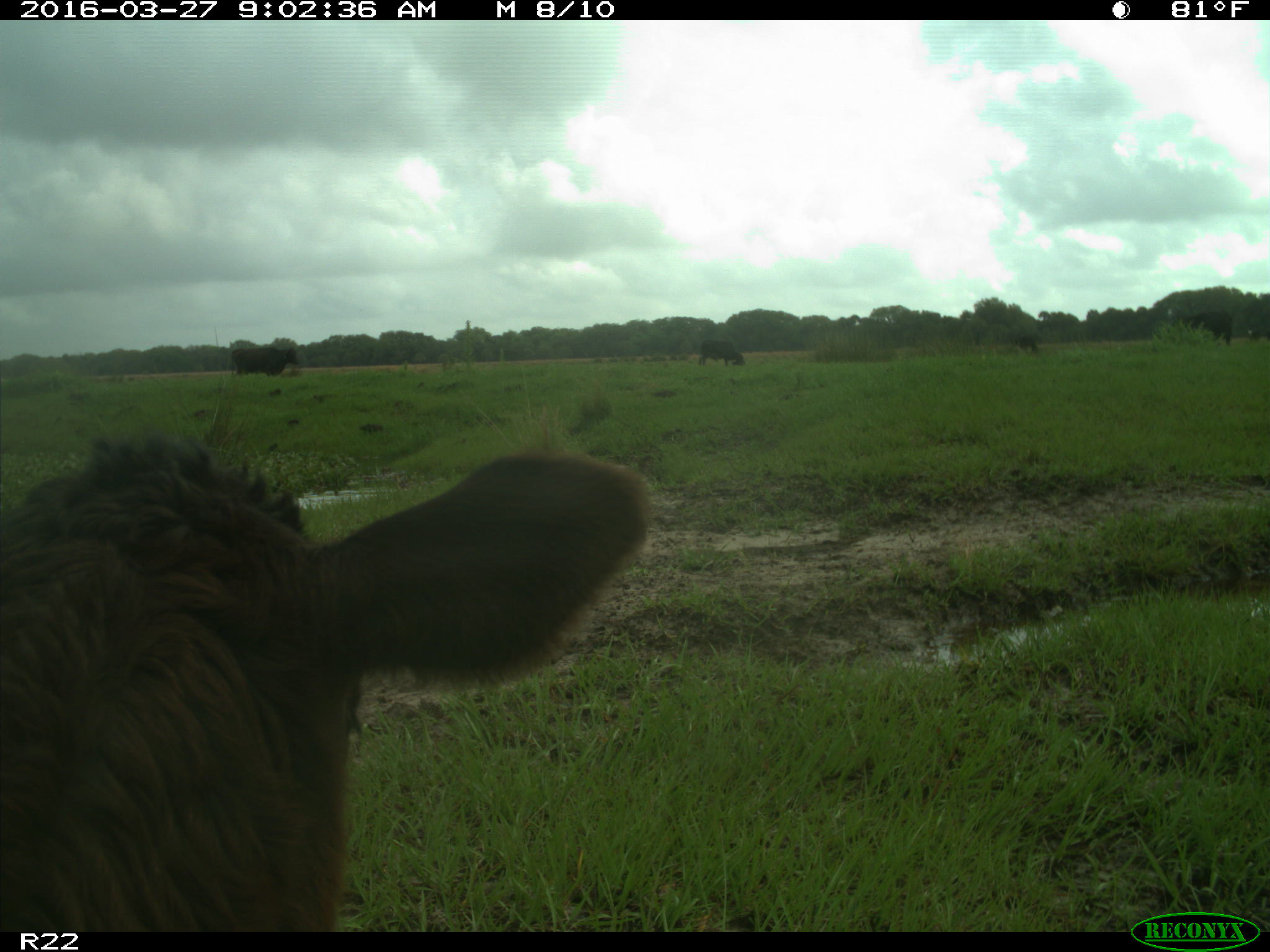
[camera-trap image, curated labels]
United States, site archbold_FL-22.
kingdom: Animalia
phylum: Chordata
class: Mammalia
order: Artiodactyla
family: Bovidae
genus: Bos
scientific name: Bos taurus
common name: domestic cow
Bos taurus (domestic cow).